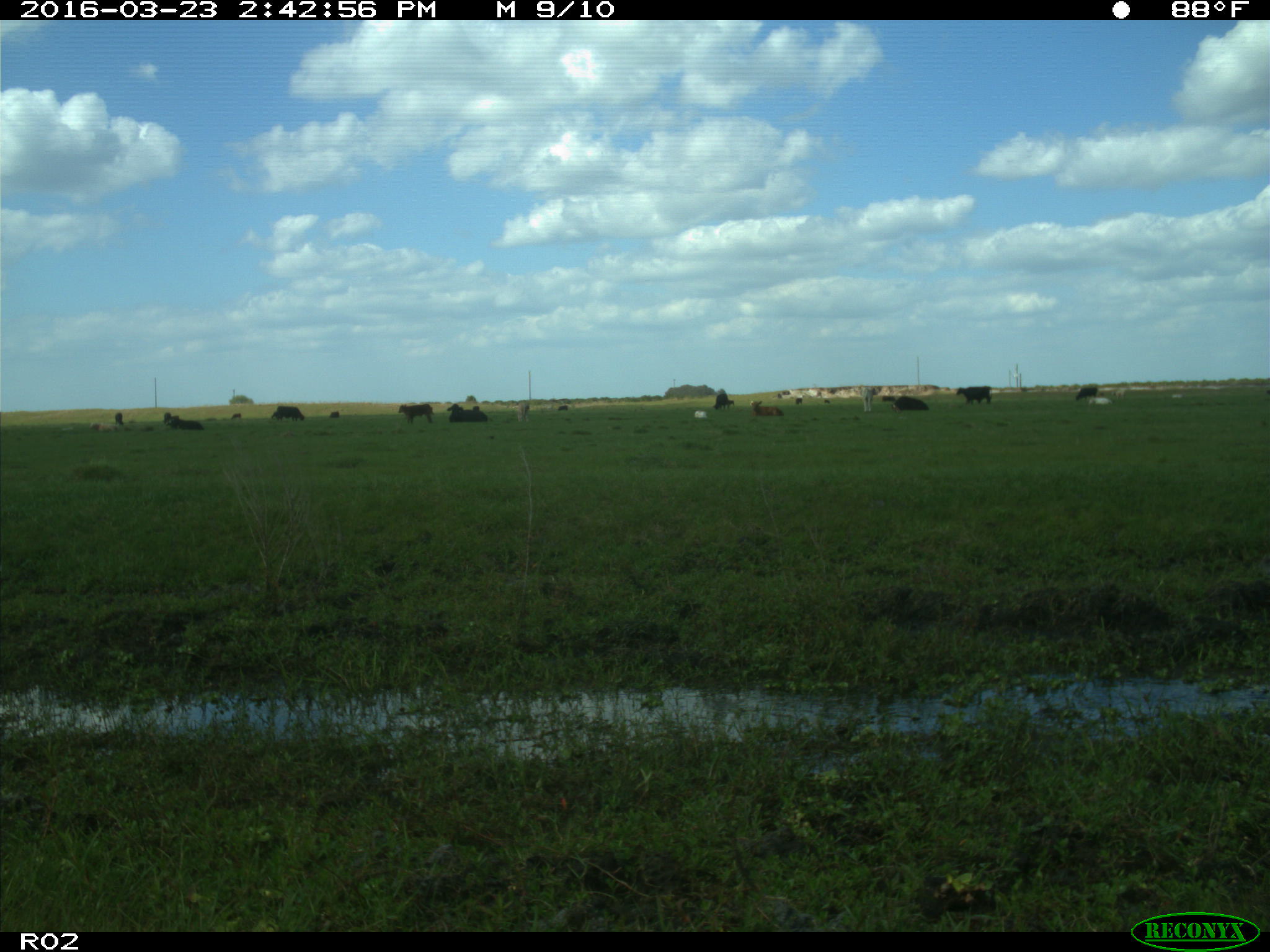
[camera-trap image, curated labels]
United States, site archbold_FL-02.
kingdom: Animalia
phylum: Chordata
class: Mammalia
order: Artiodactyla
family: Bovidae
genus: Bos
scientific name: Bos taurus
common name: domestic cow